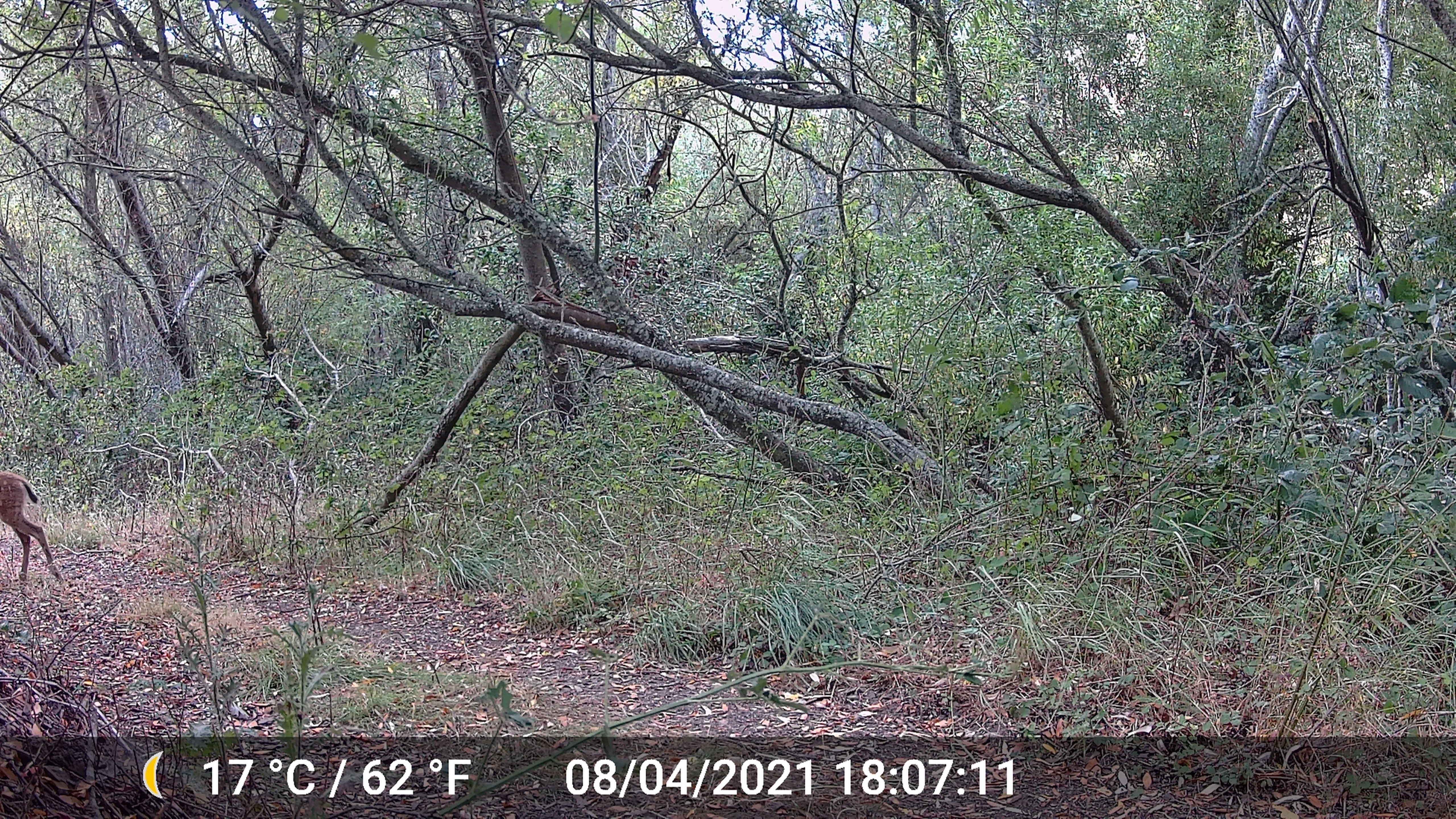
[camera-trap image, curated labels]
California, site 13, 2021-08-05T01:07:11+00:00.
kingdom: Animalia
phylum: Chordata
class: Mammalia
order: Artiodactyla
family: Cervidae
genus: Odocoileus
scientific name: Odocoileus hemionus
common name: mule deer